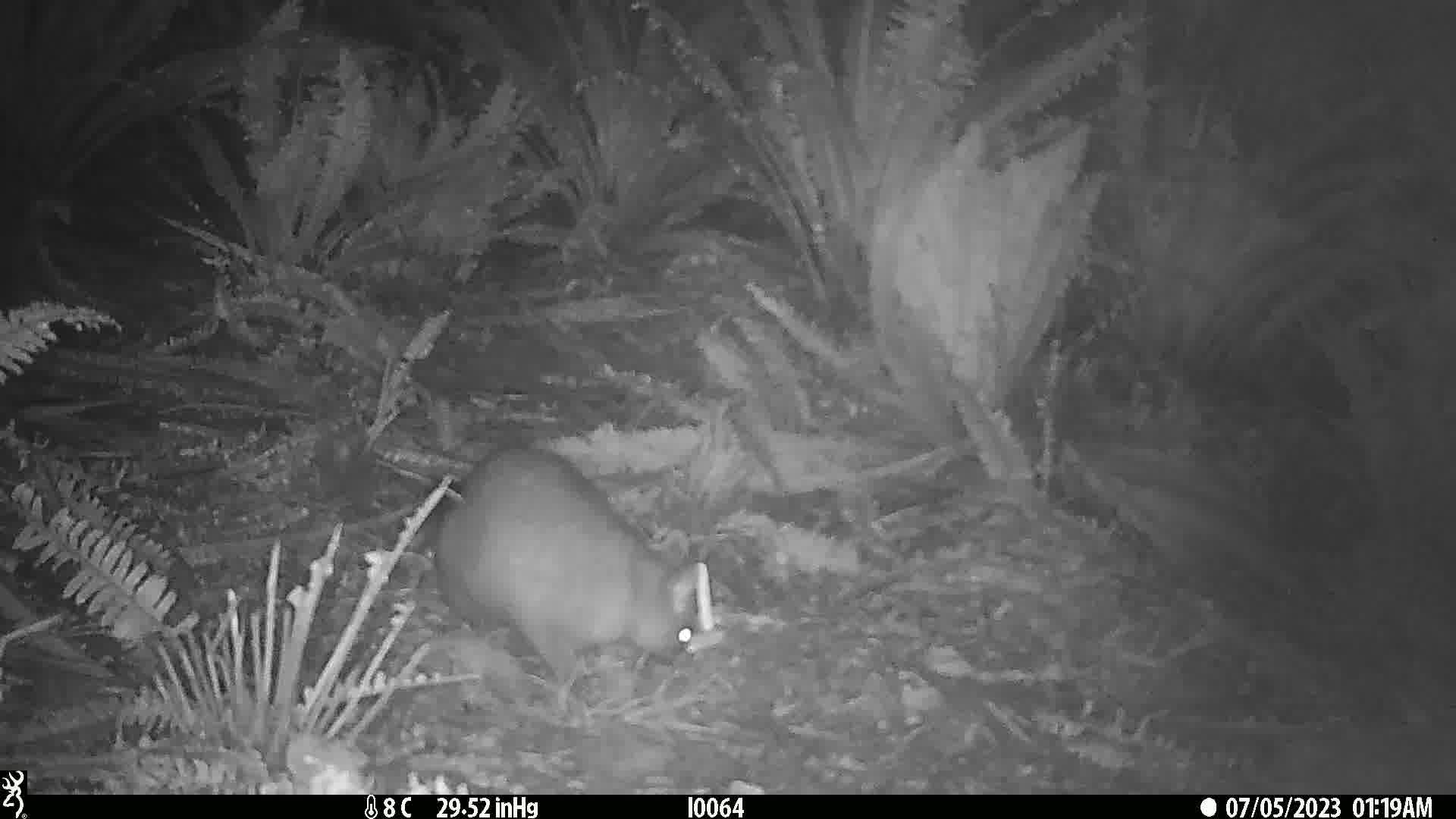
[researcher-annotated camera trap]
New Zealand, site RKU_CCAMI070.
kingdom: Animalia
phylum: Chordata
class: Mammalia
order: Diprotodontia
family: Phalangeridae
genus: Trichosurus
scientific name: Trichosurus vulpecula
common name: common brushtail possum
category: possum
Possum (common brushtail possum) (Trichosurus vulpecula).